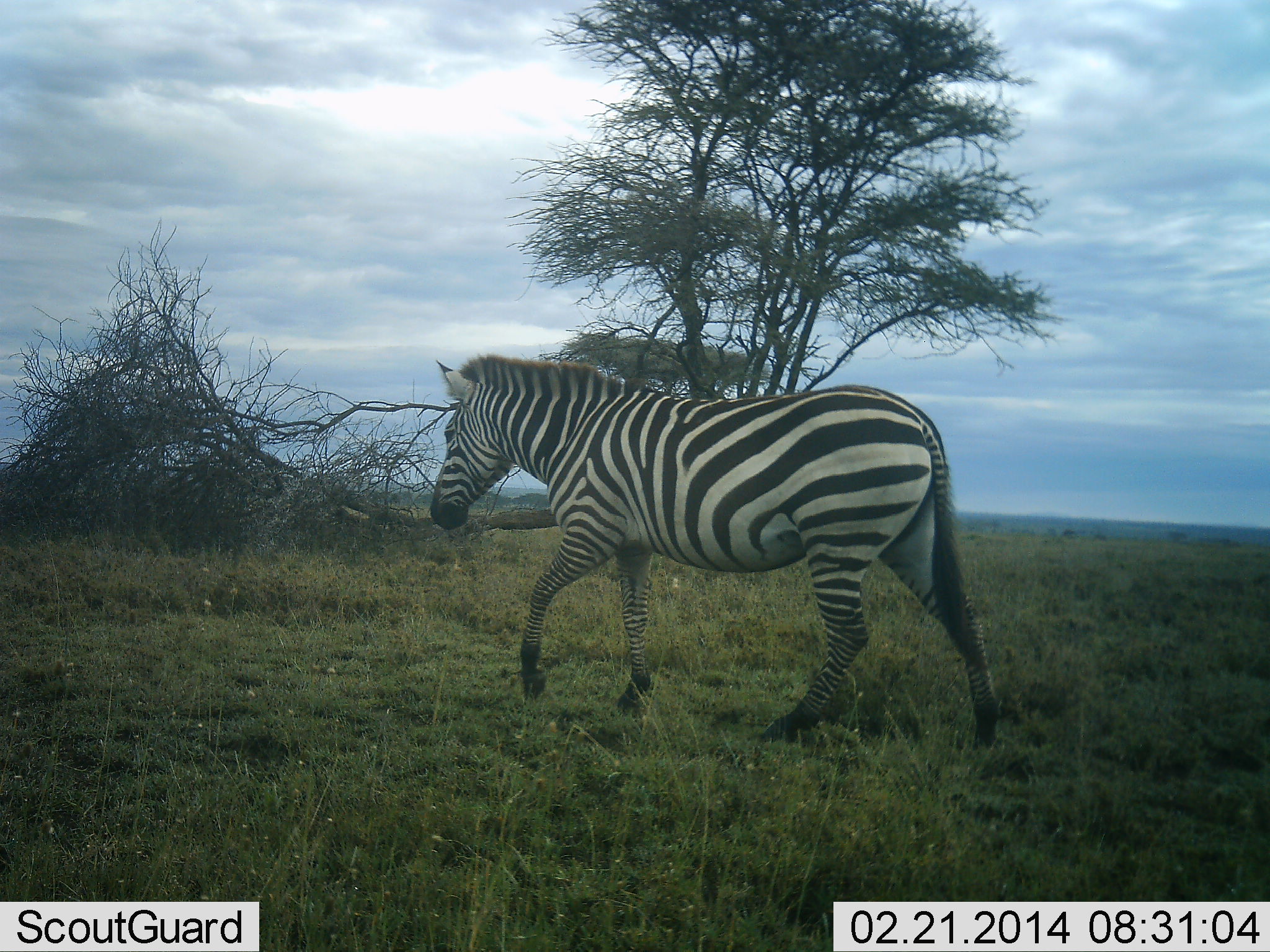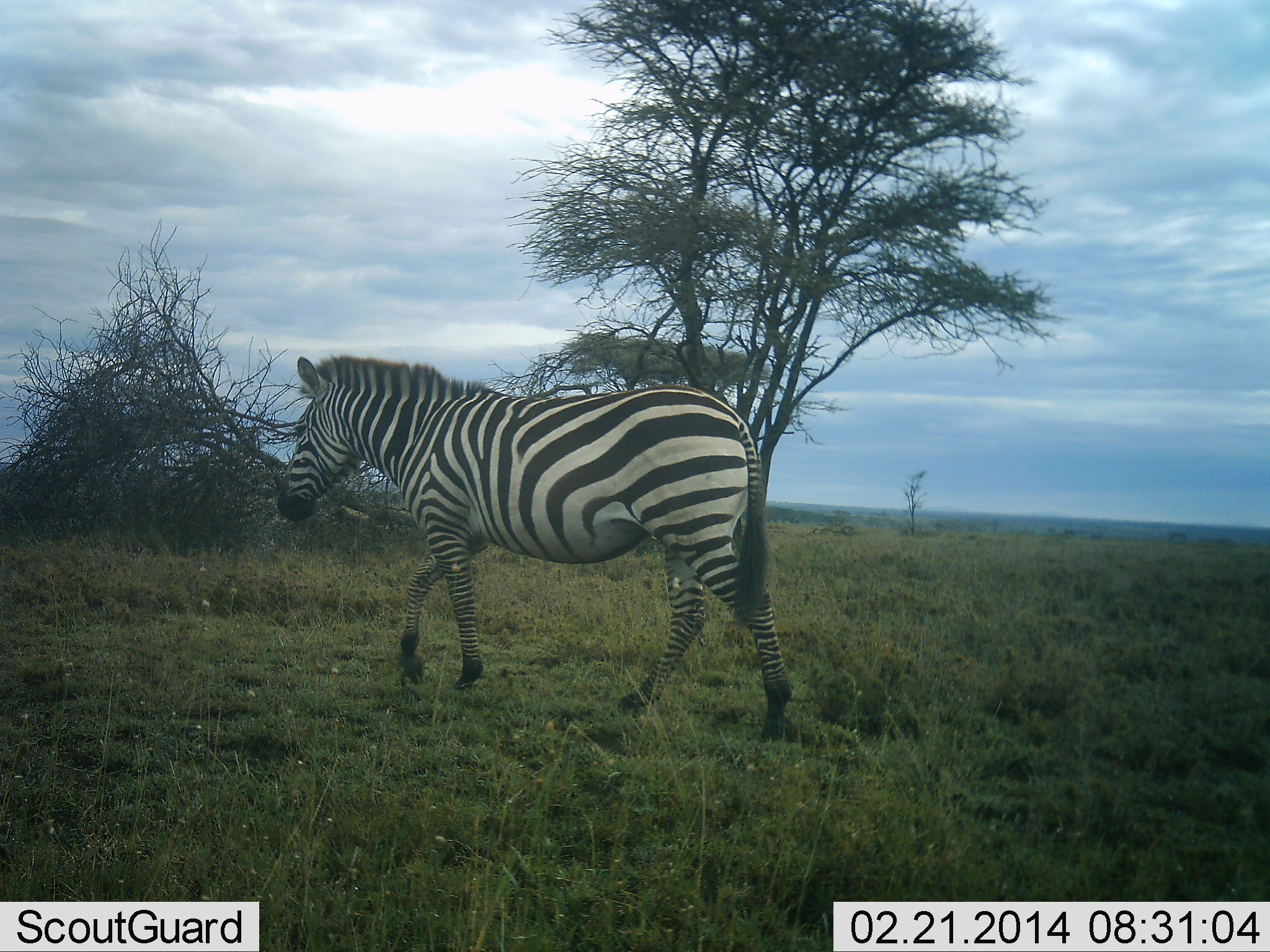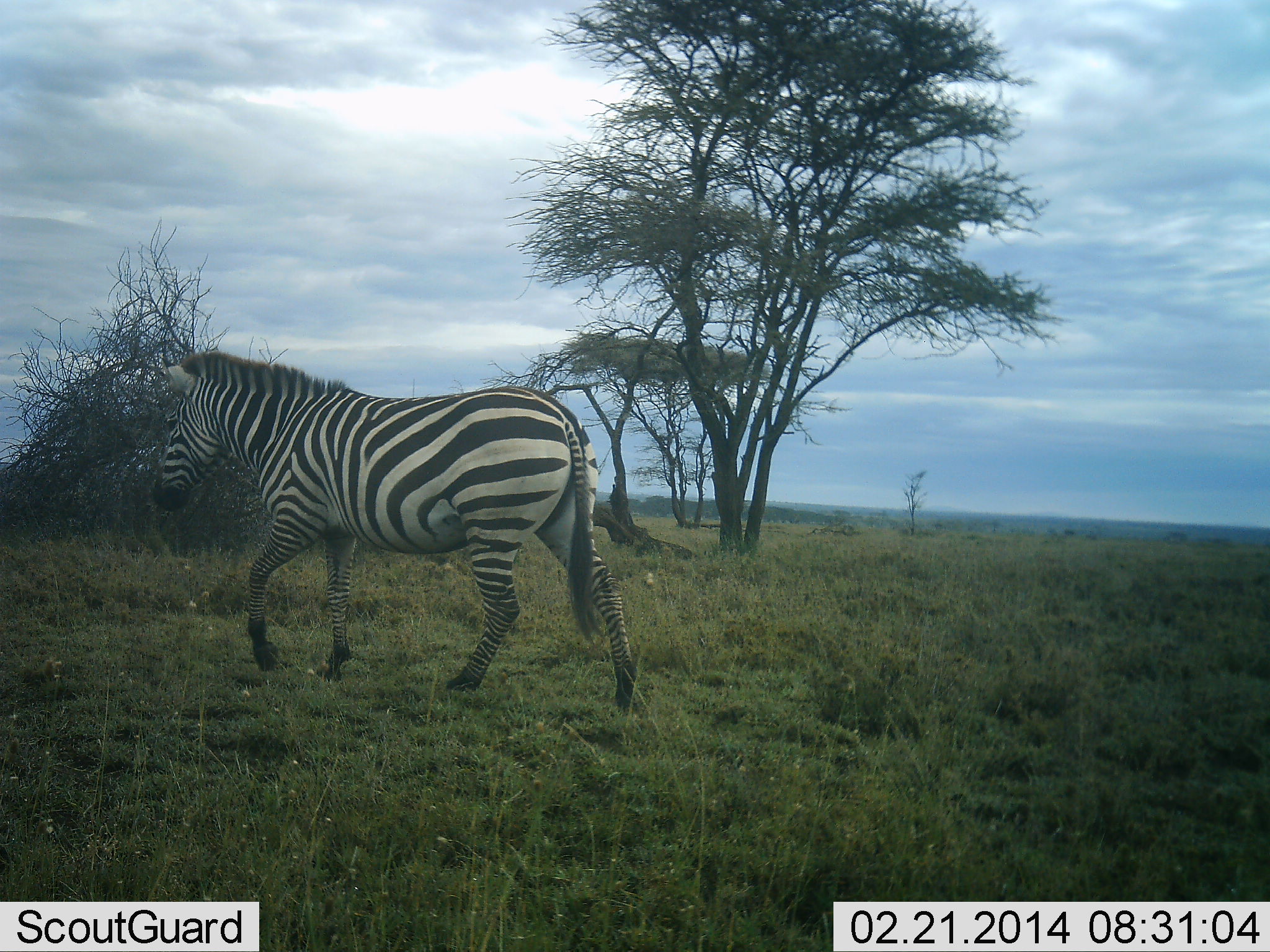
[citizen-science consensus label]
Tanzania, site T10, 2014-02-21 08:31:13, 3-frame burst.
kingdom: Animalia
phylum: Chordata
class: Mammalia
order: Perissodactyla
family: Equidae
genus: Equus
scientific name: Equus quagga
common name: plains zebra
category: zebra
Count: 1.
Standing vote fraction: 4%.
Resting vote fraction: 0%.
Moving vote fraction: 100%.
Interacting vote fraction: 0%.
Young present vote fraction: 0%.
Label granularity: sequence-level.